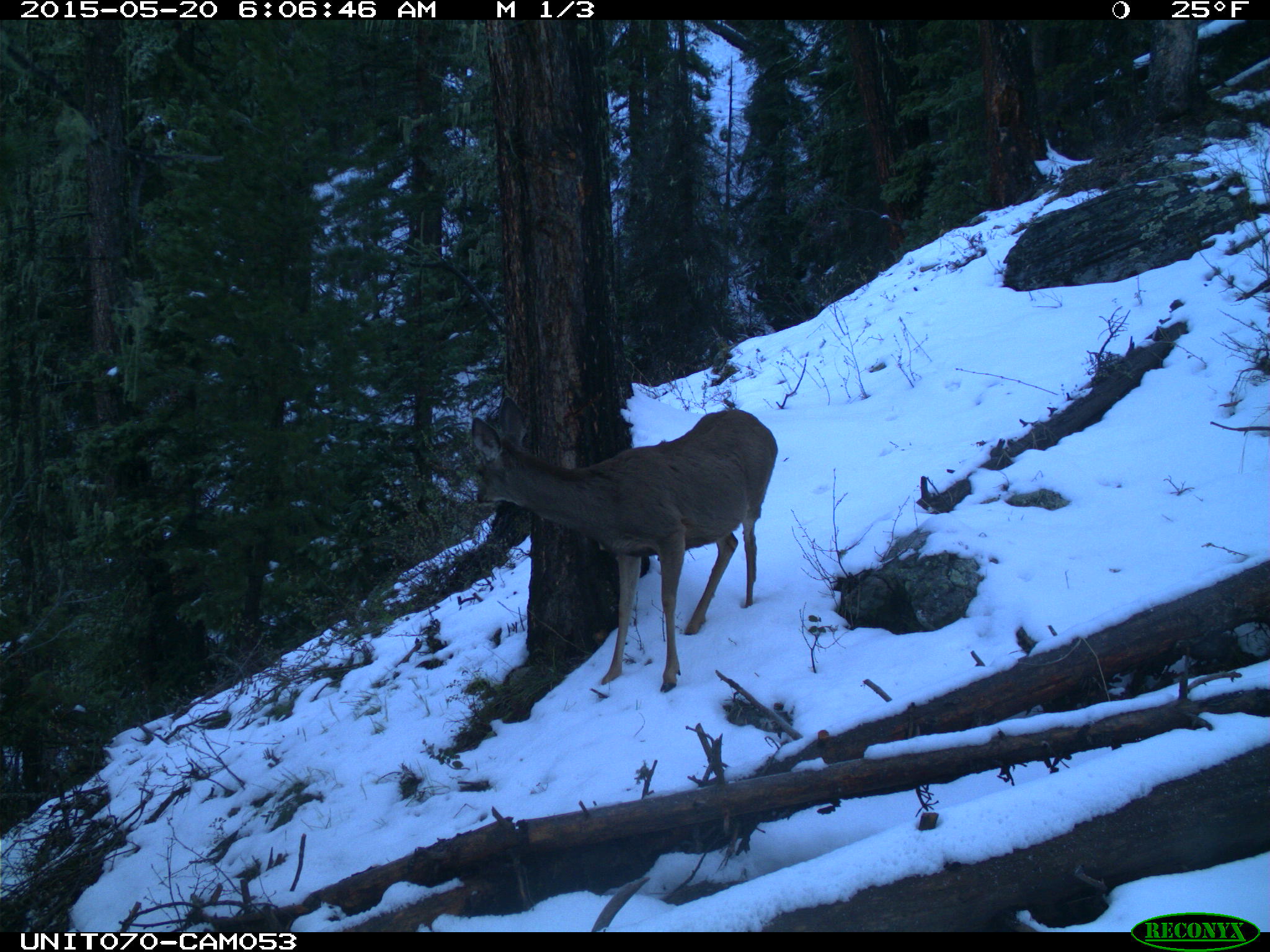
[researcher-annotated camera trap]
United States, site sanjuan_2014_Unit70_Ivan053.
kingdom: Animalia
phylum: Chordata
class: Mammalia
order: Artiodactyla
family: Cervidae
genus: Odocoileus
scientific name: Odocoileus hemionus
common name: mule deer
Odocoileus hemionus (mule deer).